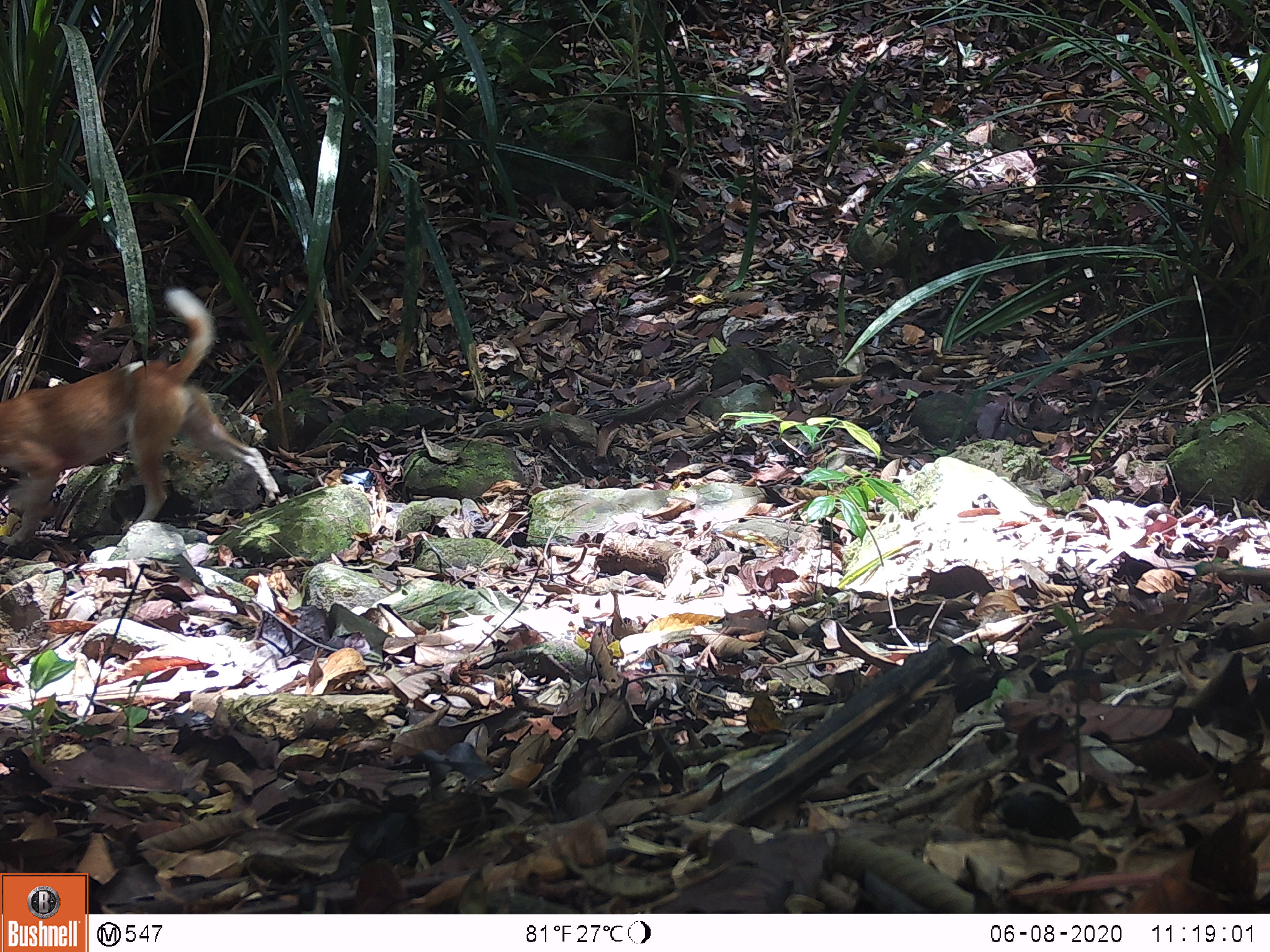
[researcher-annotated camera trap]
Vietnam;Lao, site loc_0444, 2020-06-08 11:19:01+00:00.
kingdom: Animalia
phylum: Chordata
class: Mammalia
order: Carnivora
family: Canidae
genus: Canis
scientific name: Canis familiaris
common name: domestic dog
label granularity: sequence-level